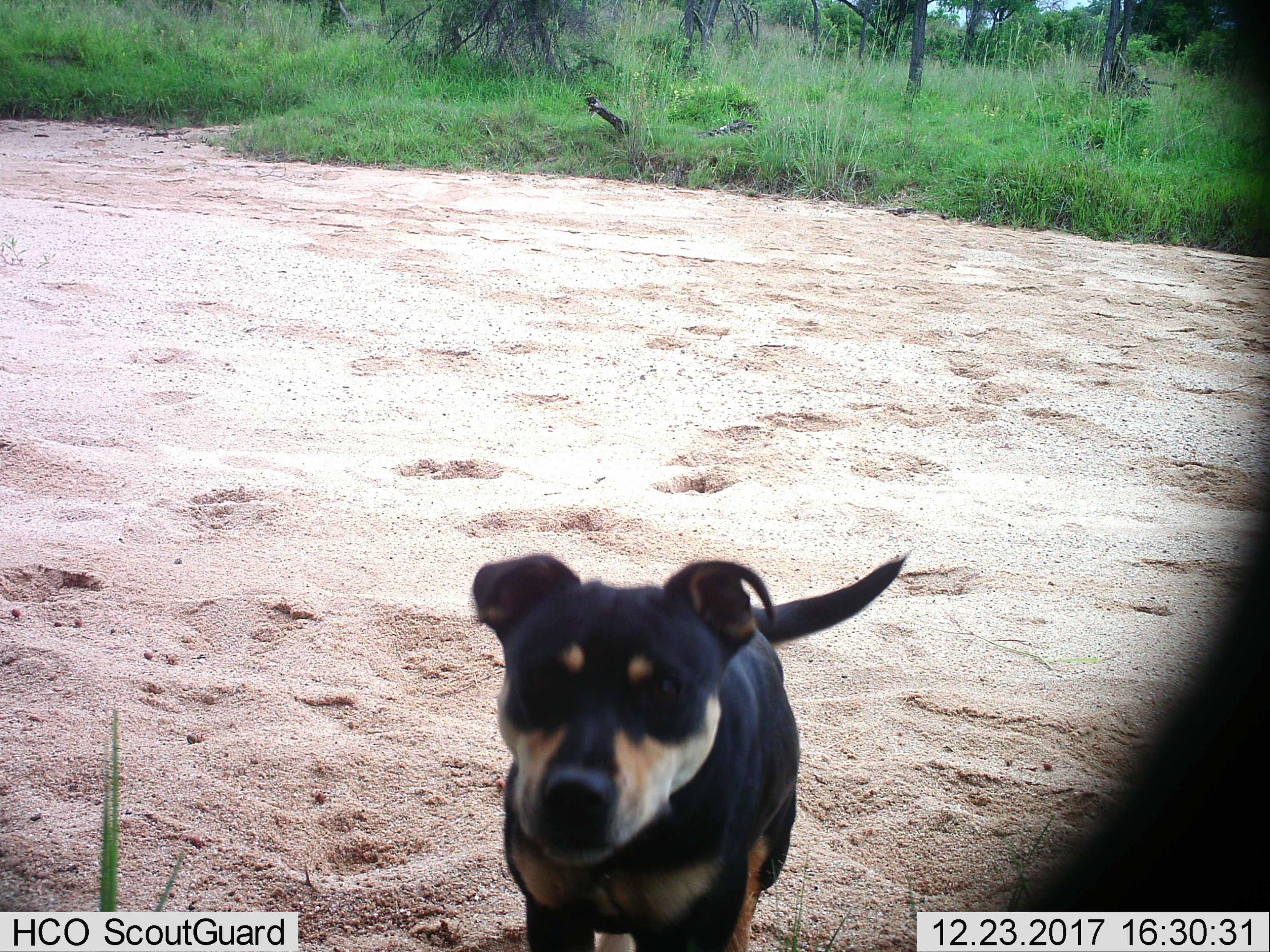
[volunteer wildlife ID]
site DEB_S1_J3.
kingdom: Animalia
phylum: Chordata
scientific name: Vertebrata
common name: domestic animal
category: domesticanimal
Domesticanimal (domestic animal) (Vertebrata), count 1. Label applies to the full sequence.